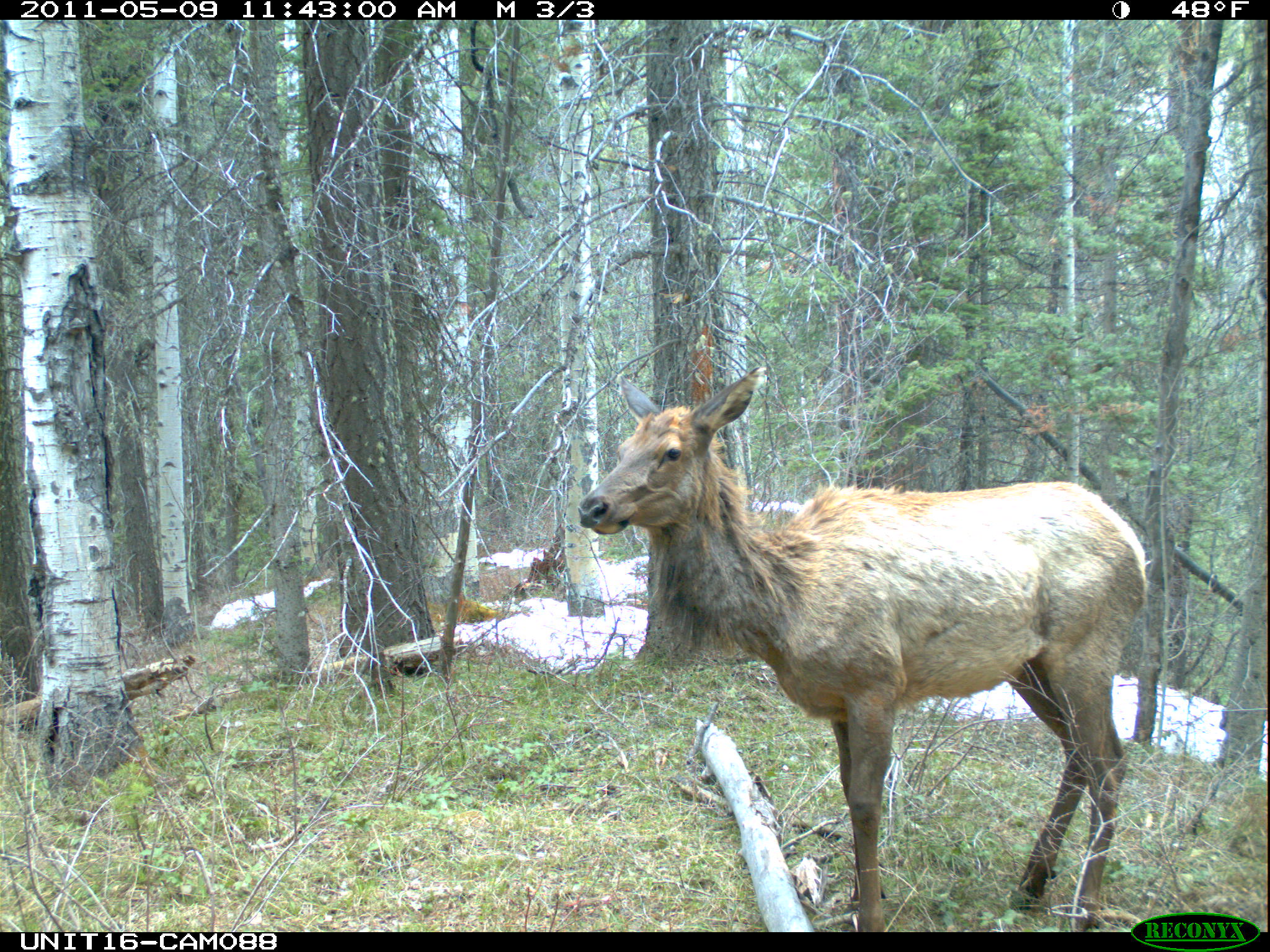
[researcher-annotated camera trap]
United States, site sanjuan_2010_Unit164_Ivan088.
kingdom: Animalia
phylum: Chordata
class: Mammalia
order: Artiodactyla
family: Cervidae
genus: Cervus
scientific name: Cervus elaphus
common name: red deer